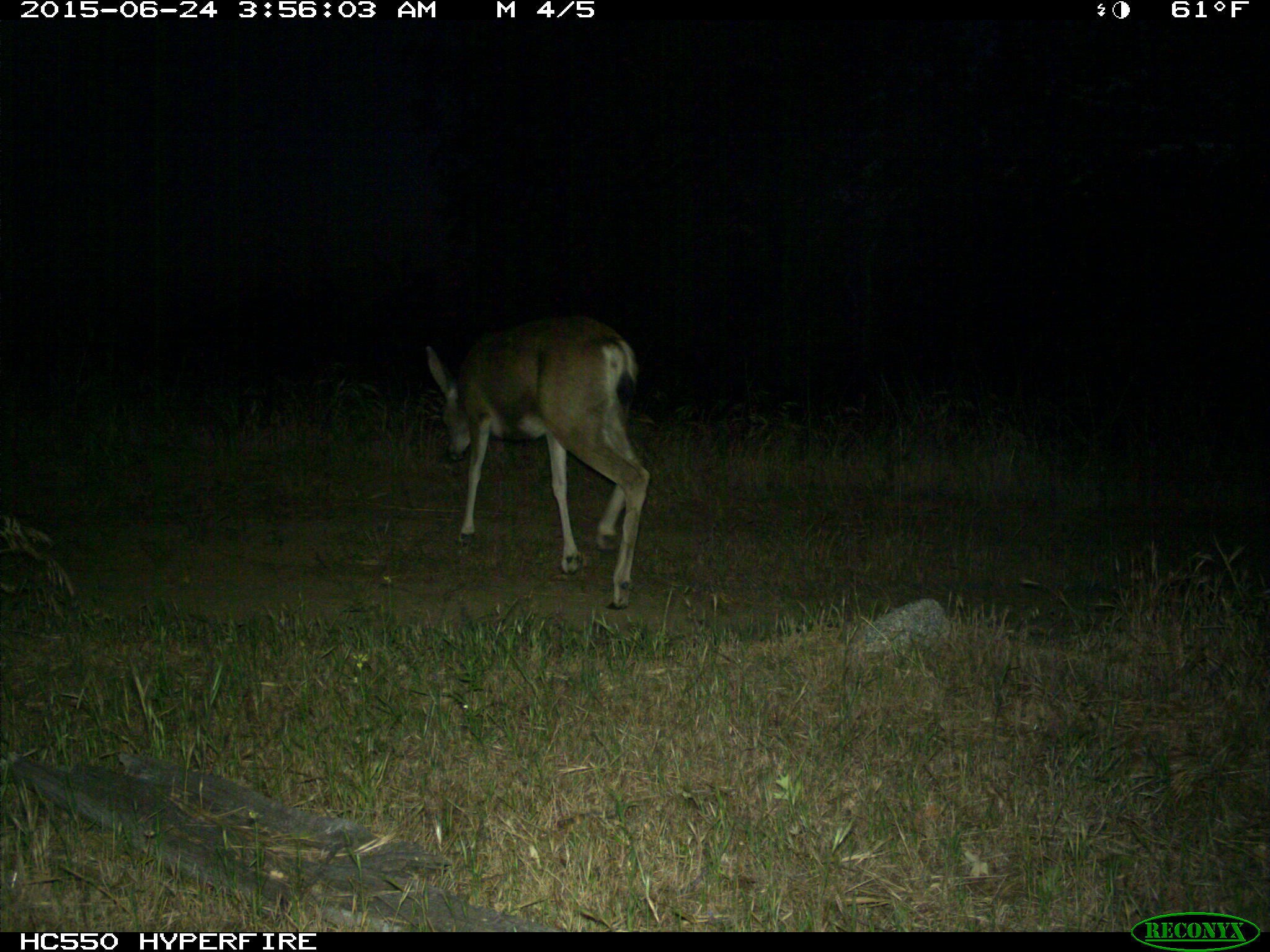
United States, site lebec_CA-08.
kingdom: Animalia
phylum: Chordata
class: Mammalia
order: Artiodactyla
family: Cervidae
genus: Odocoileus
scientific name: Odocoileus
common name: deer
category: unidentified deer